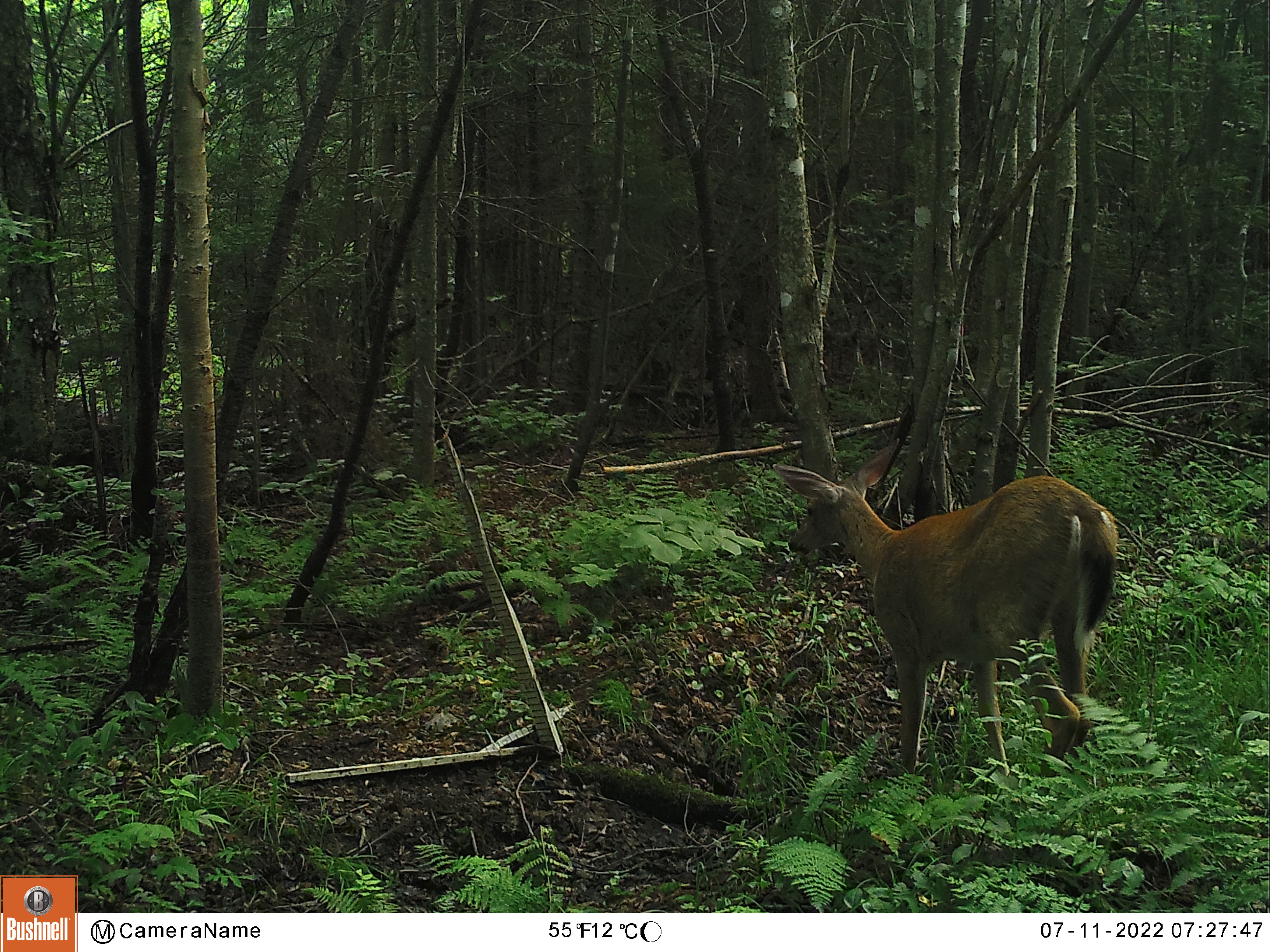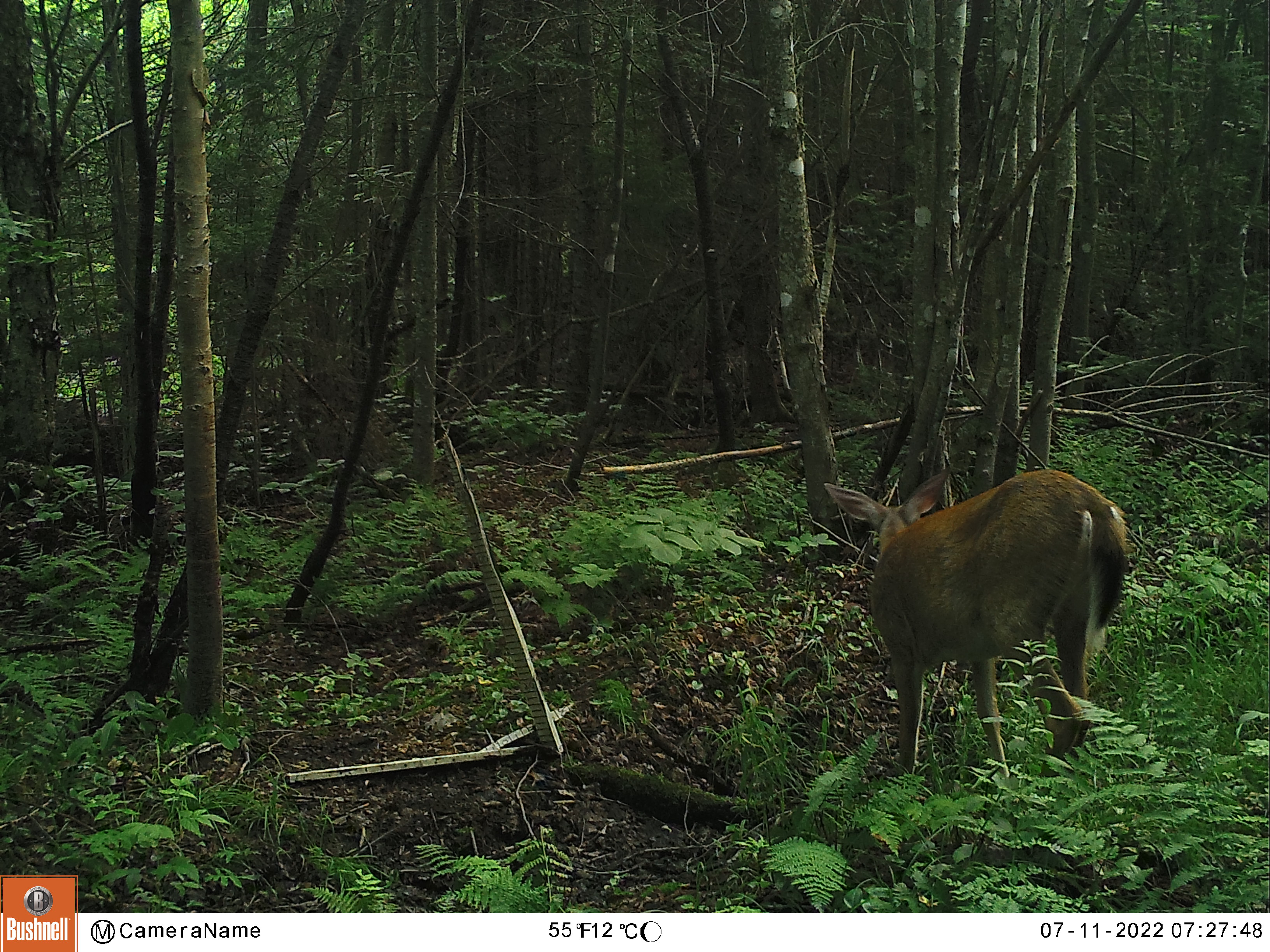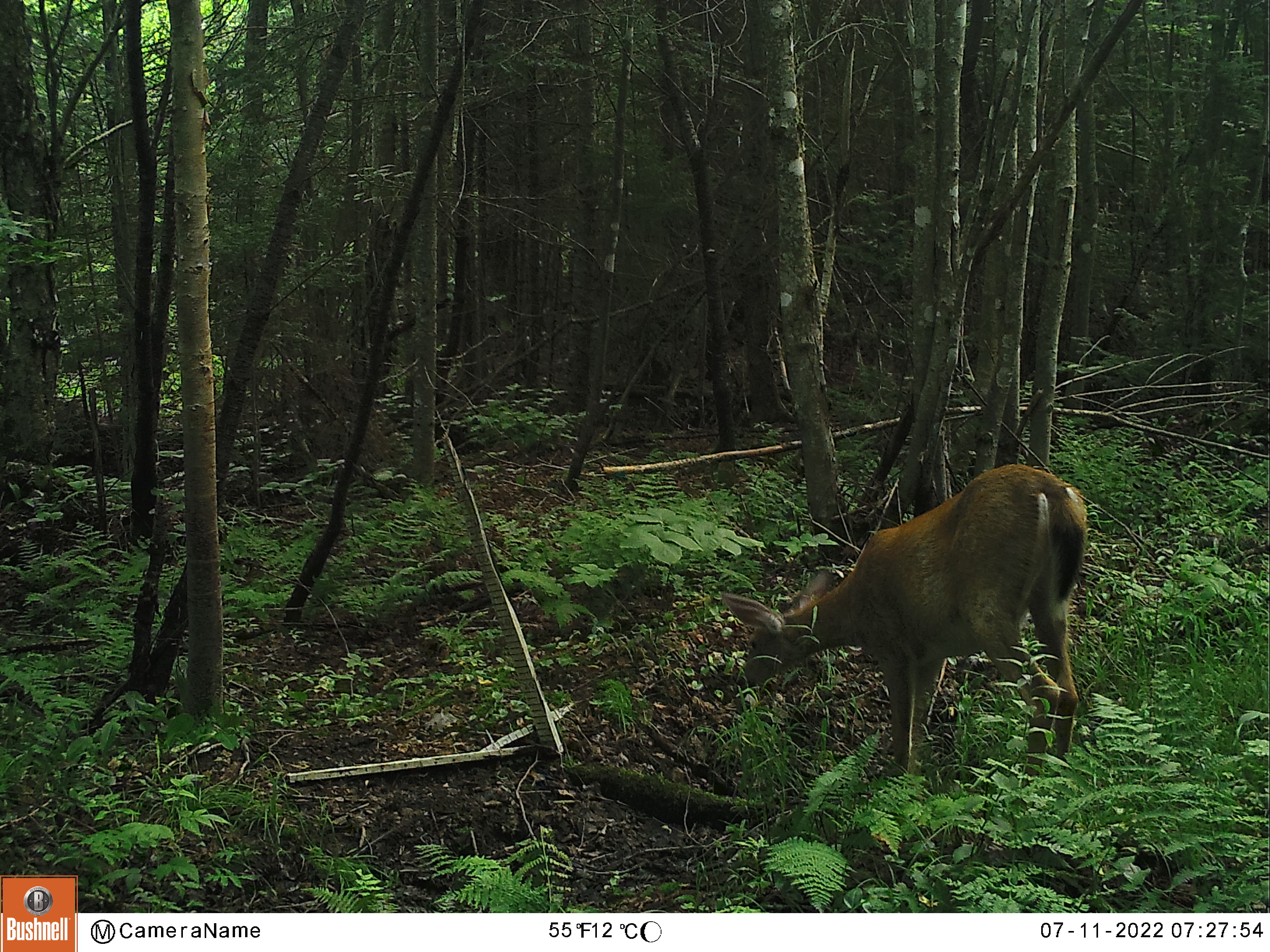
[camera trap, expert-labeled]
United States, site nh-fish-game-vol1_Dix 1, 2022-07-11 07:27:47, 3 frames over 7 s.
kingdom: Animalia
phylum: Chordata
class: Mammalia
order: Artiodactyla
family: Cervidae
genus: Odocoileus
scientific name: Odocoileus virginianus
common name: white-tailed deer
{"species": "white-tailed deer (Odocoileus virginianus)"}